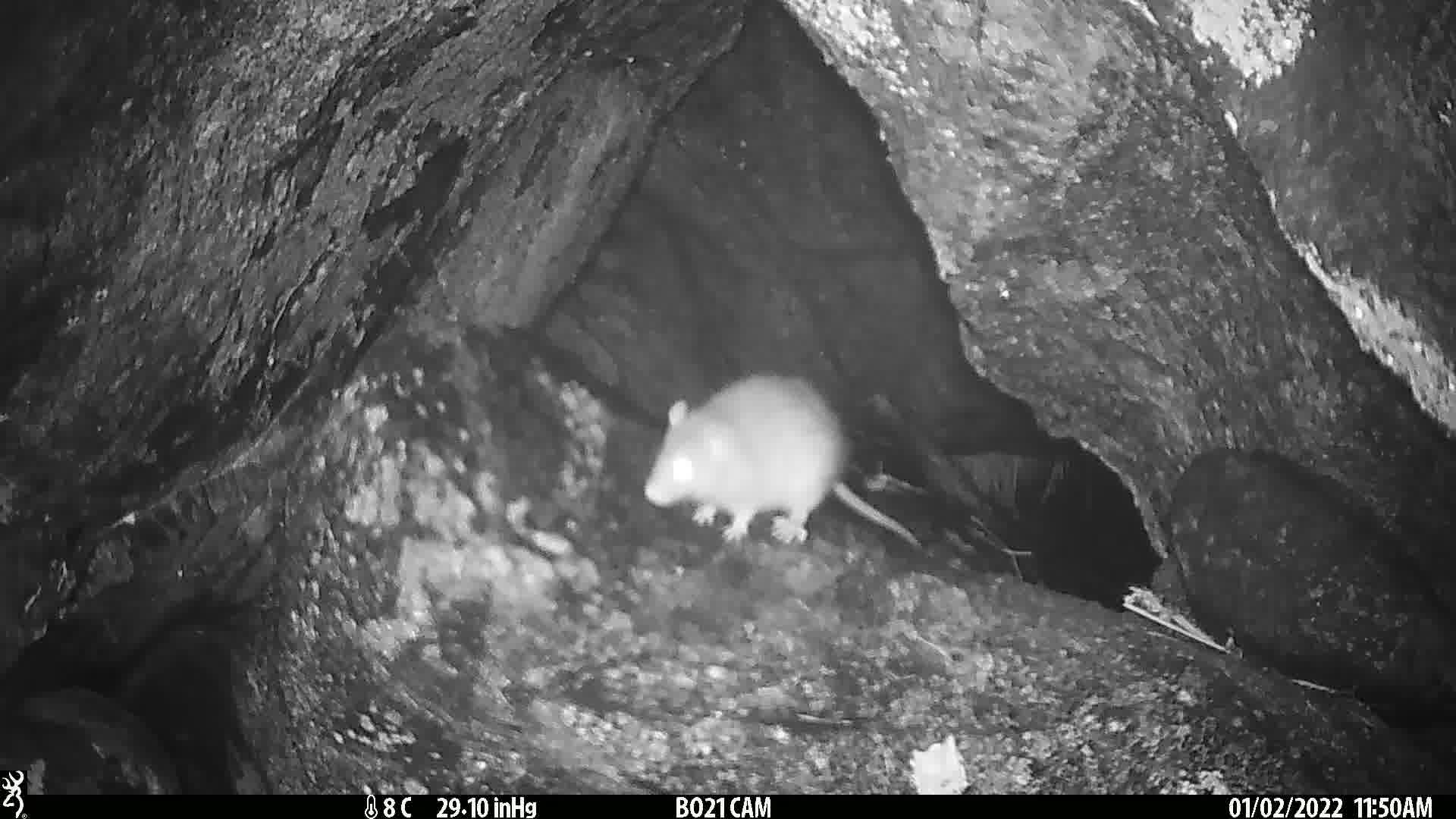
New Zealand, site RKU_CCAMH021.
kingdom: Animalia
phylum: Chordata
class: Mammalia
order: Rodentia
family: Muridae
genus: Rattus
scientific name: Rattus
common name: rat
Rat (Rattus).